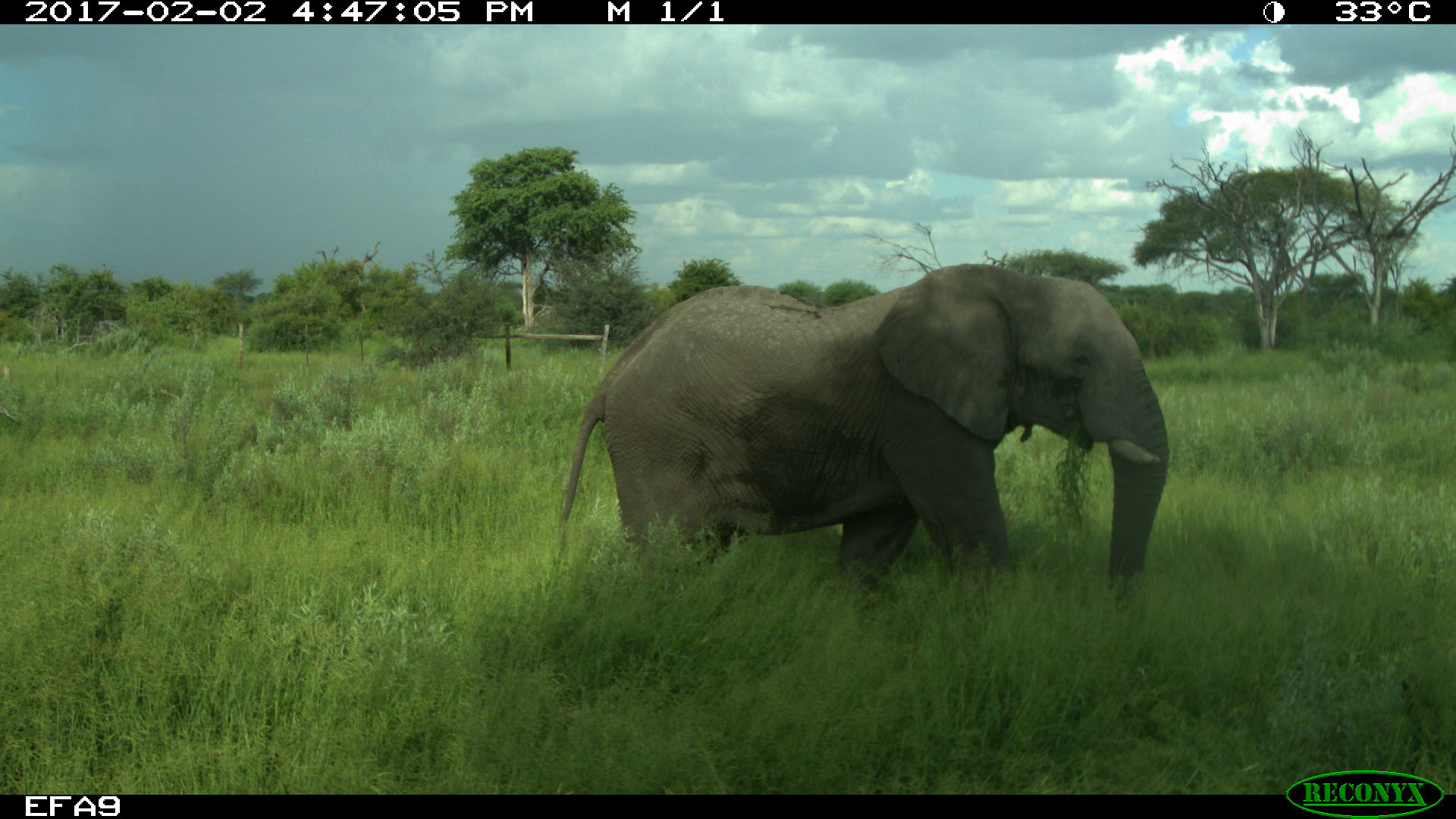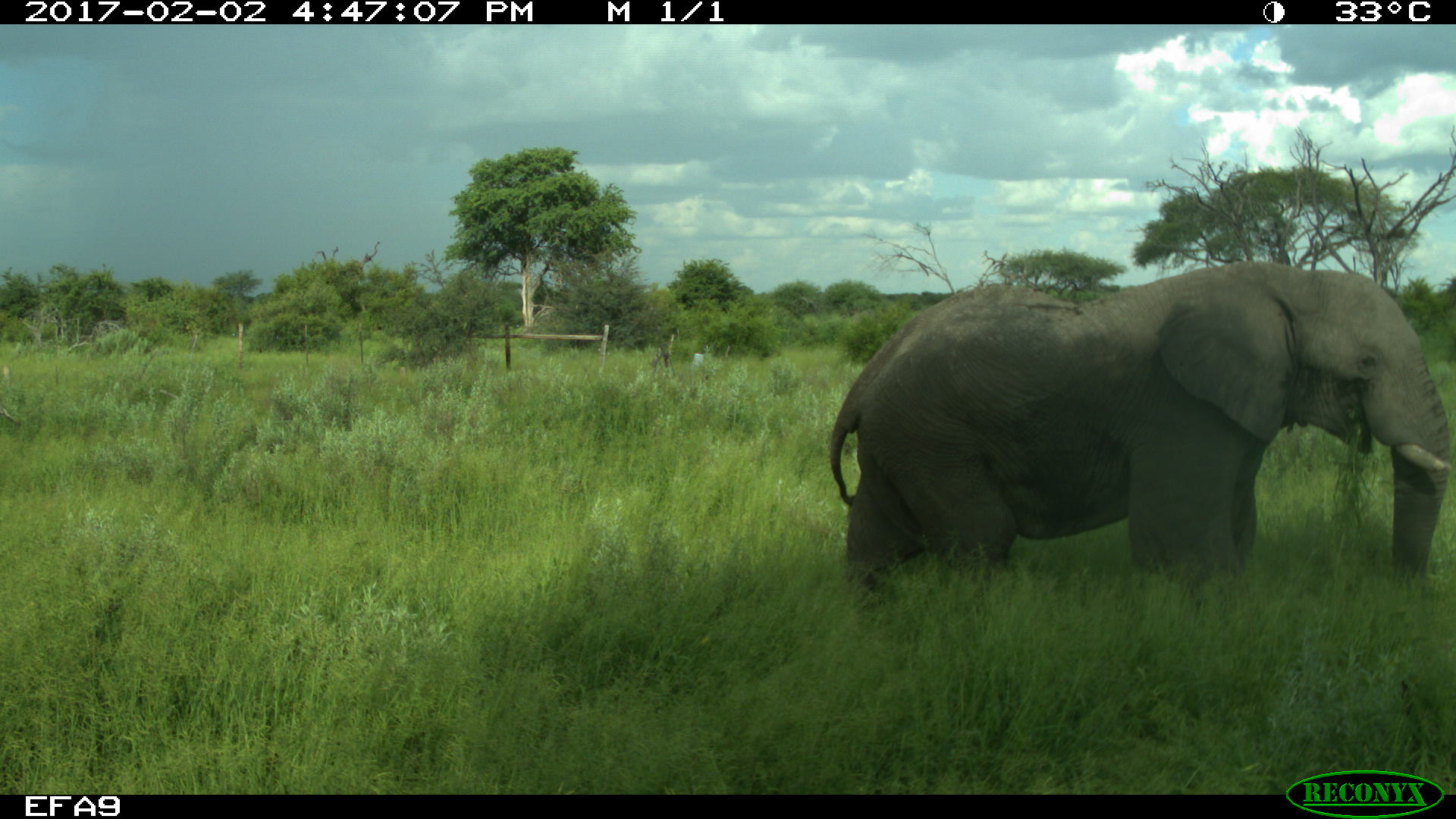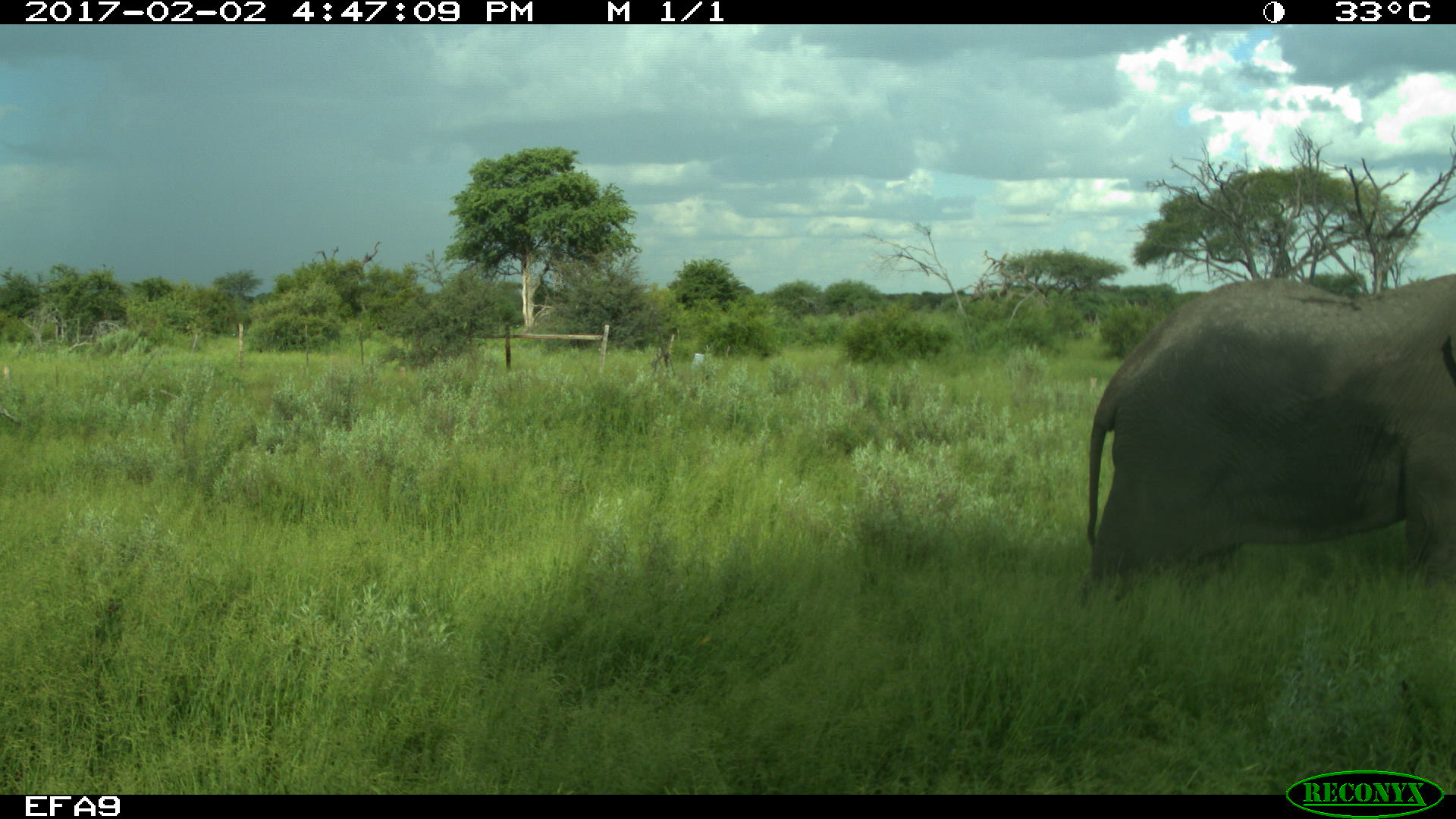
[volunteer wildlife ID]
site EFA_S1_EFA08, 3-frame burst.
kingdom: Animalia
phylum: Chordata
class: Mammalia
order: Proboscidea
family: Elephantidae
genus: Loxodonta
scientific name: Loxodonta africana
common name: african bush elephant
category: elephant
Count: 1.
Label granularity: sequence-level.